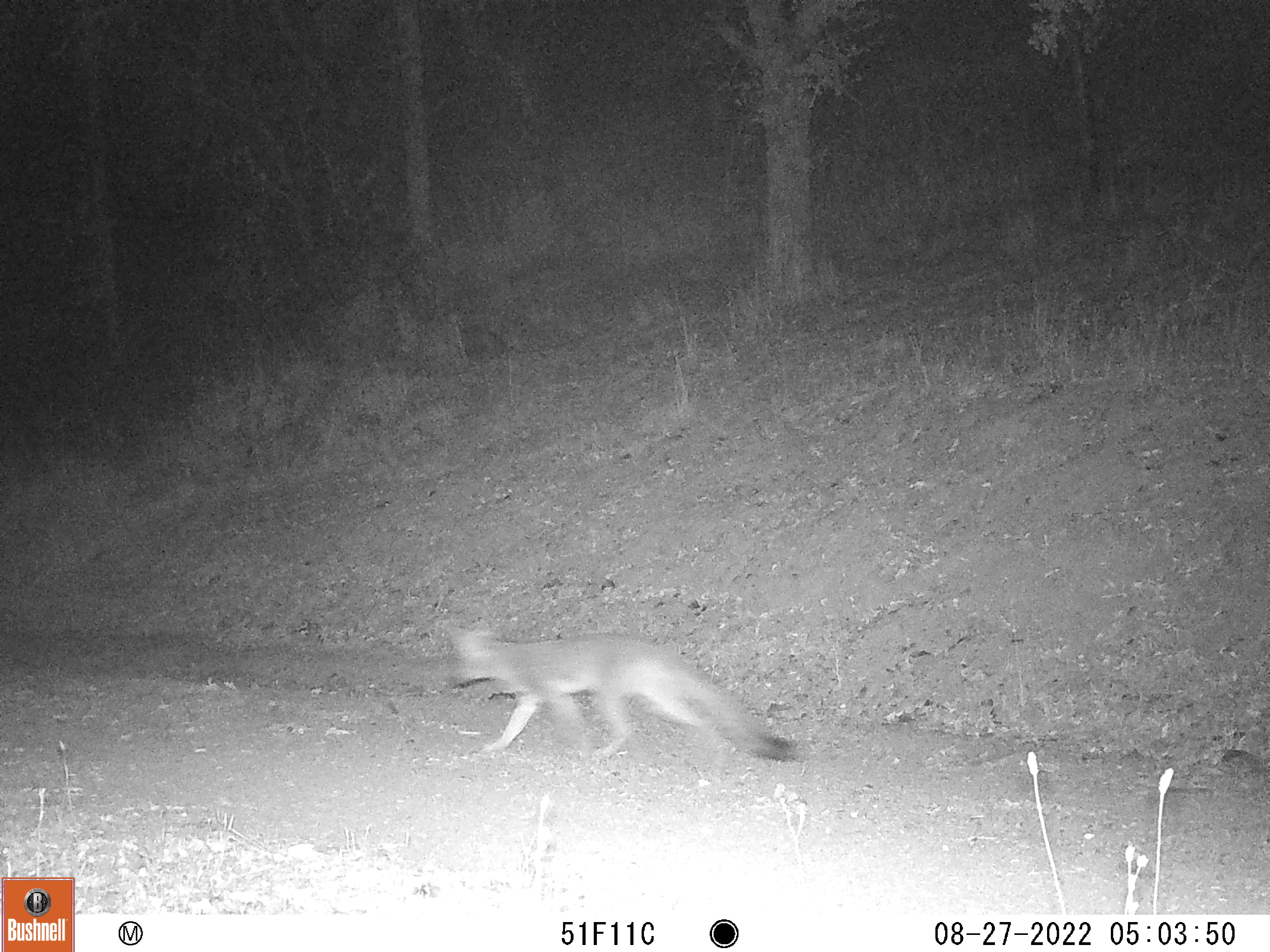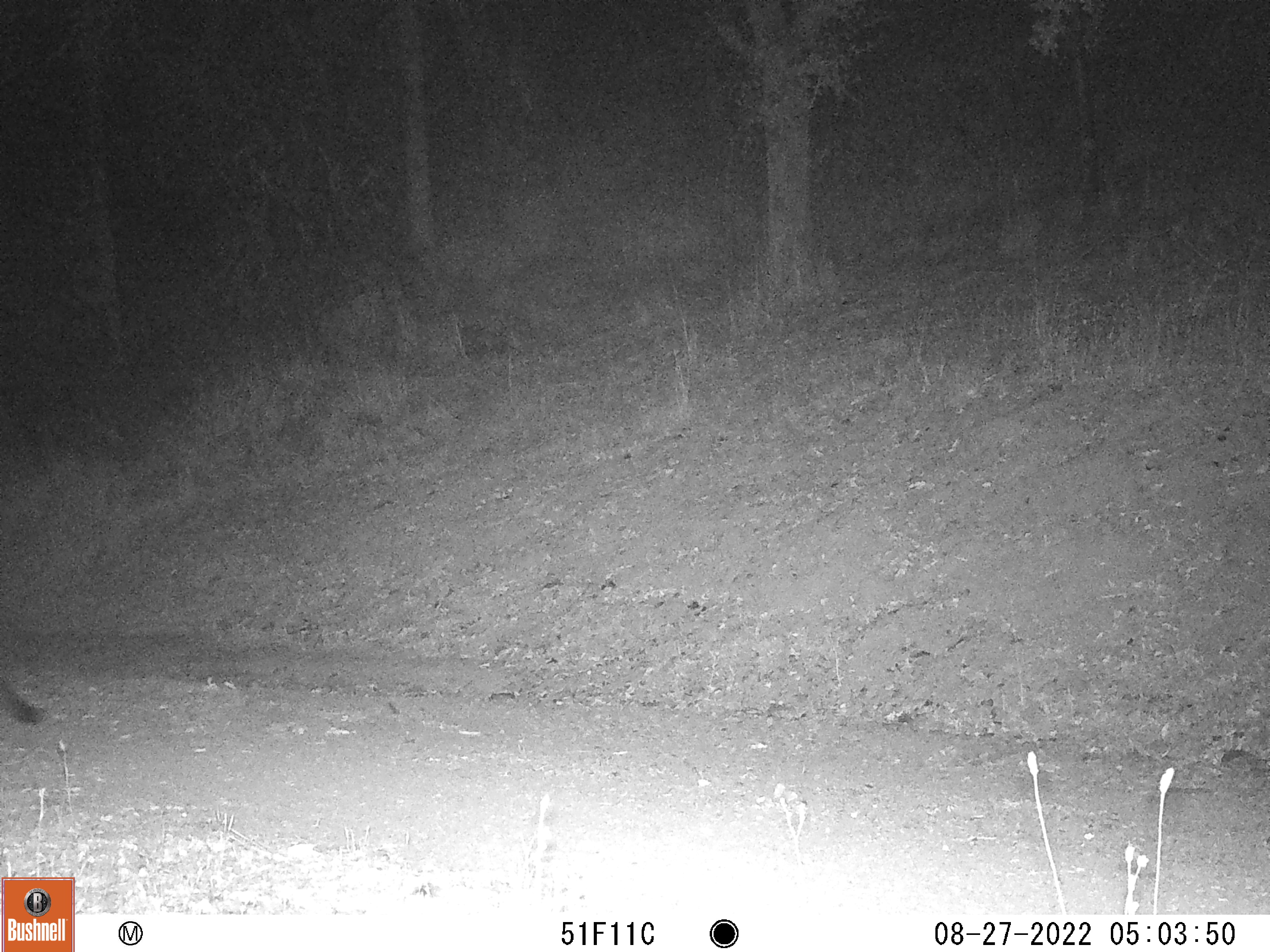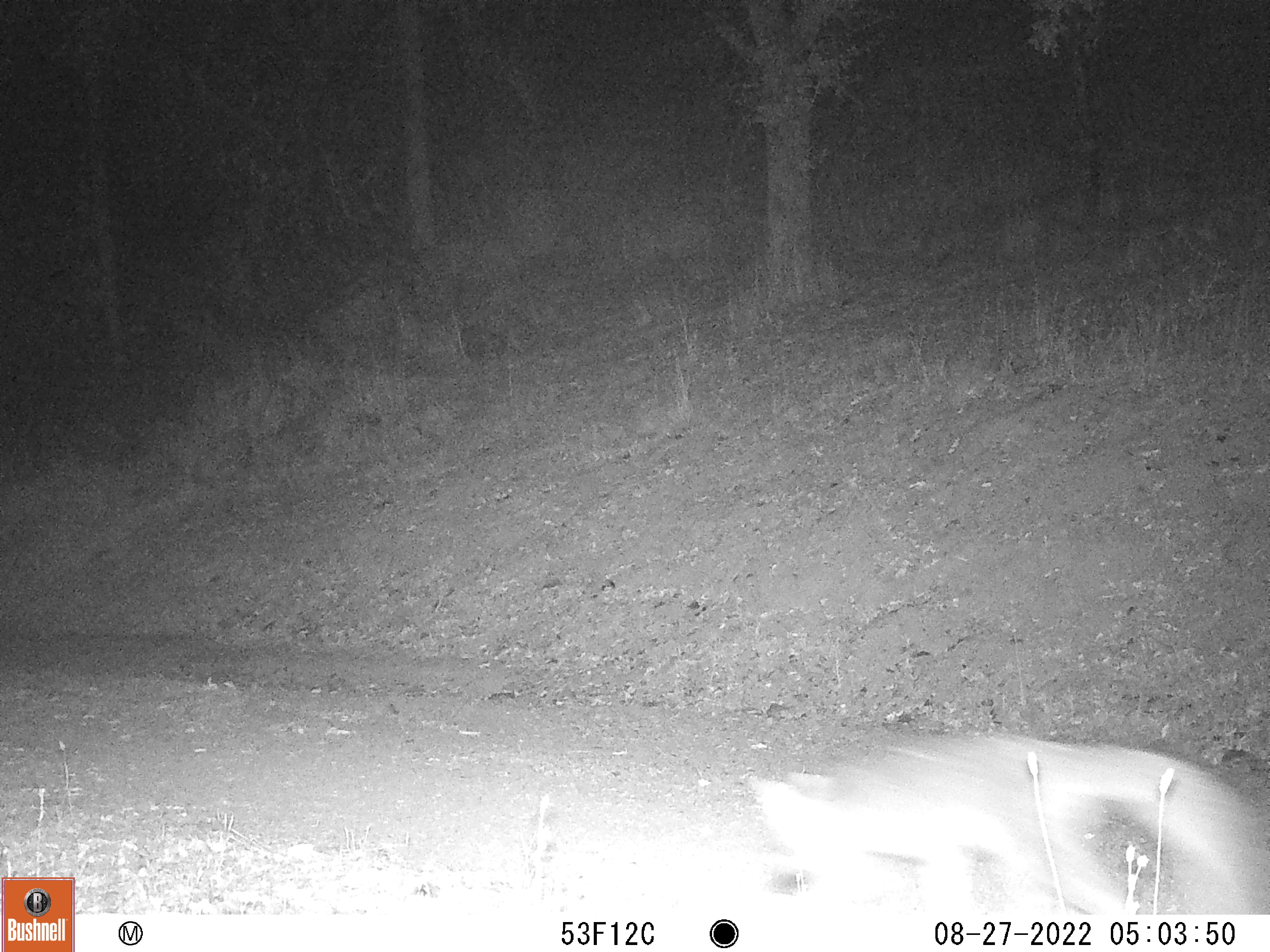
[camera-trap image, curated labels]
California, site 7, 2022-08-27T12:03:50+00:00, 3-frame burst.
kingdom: Animalia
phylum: Chordata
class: Mammalia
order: Carnivora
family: Canidae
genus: Urocyon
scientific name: Urocyon cinereoargenteus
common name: gray fox